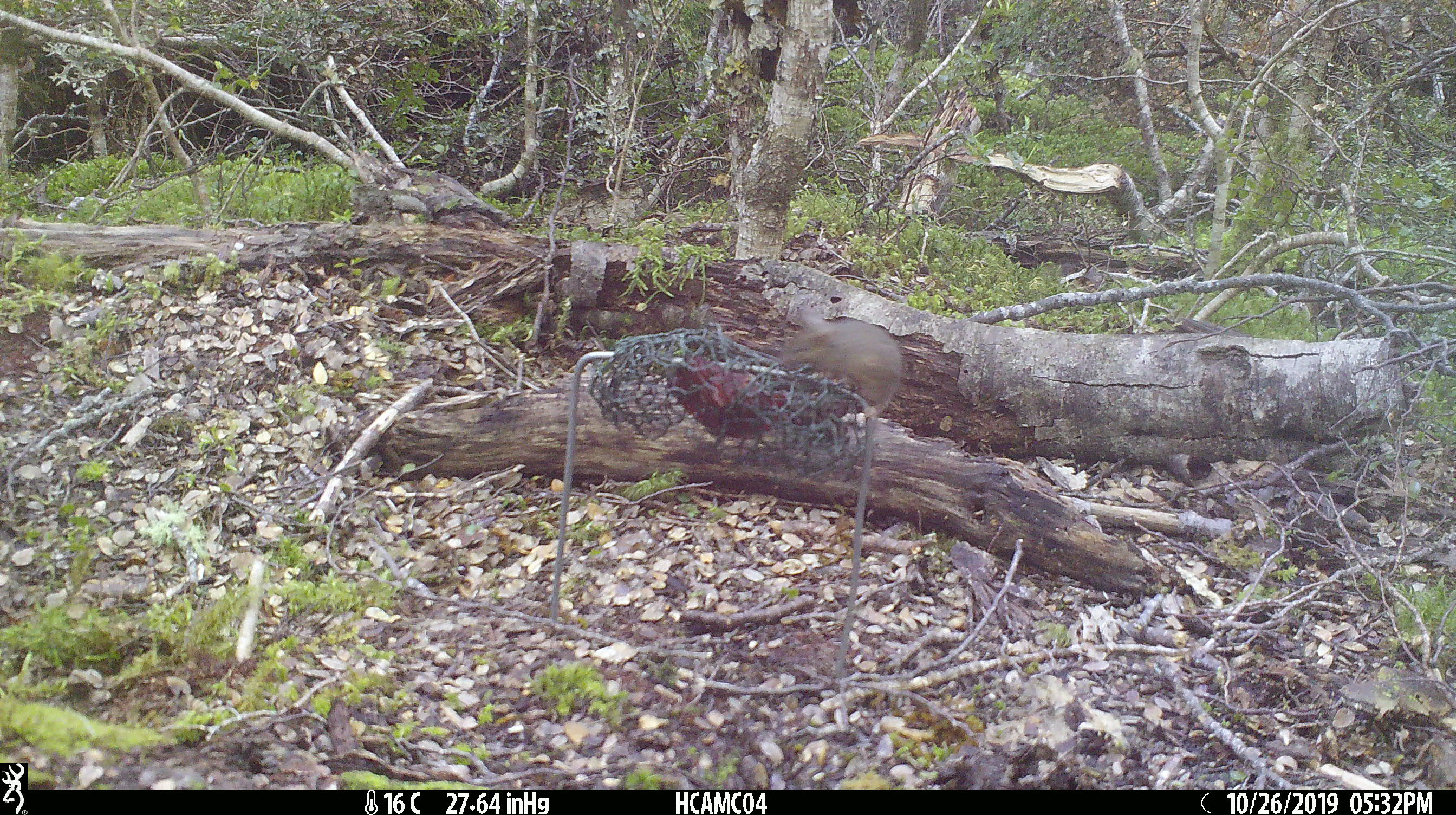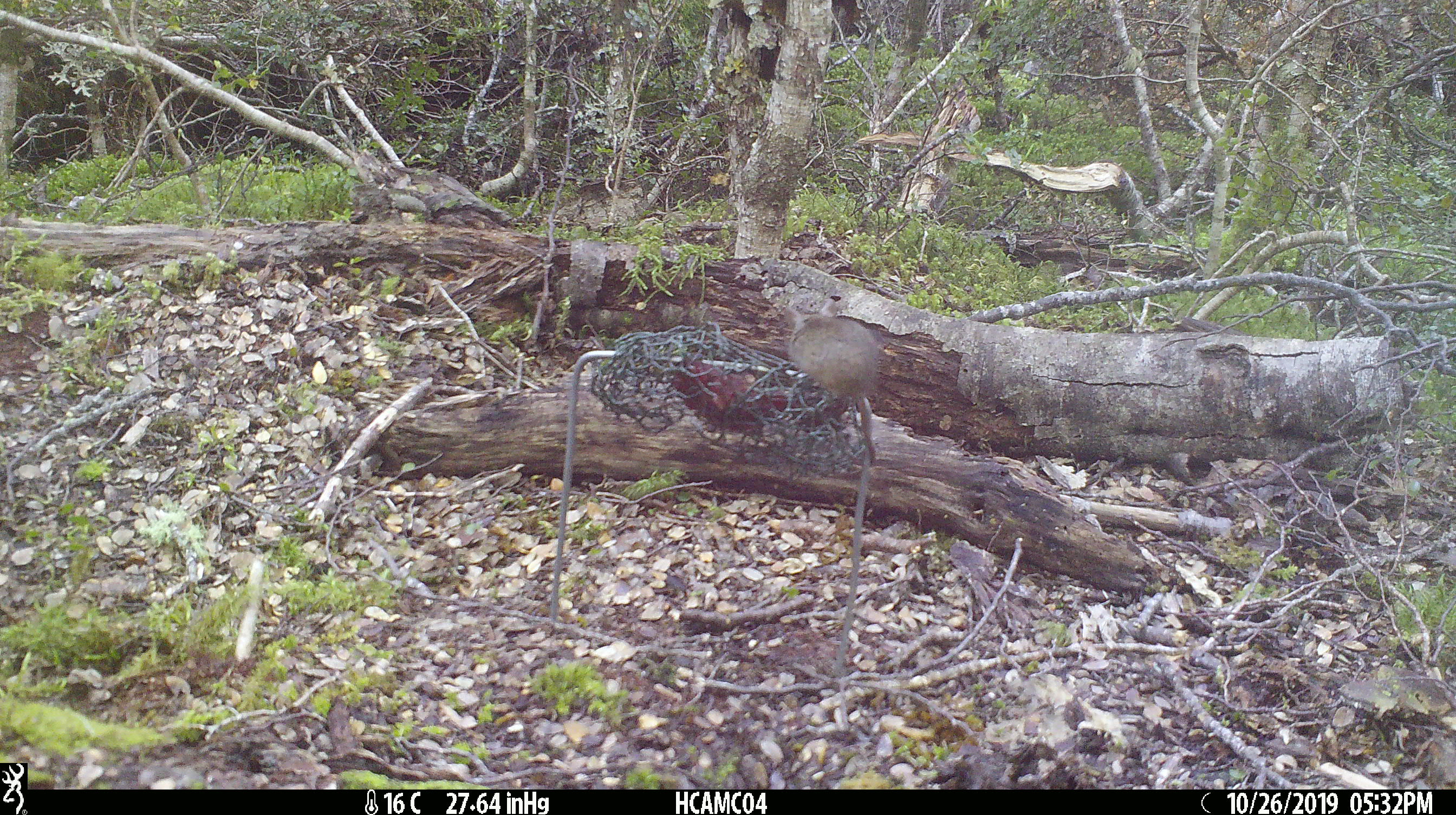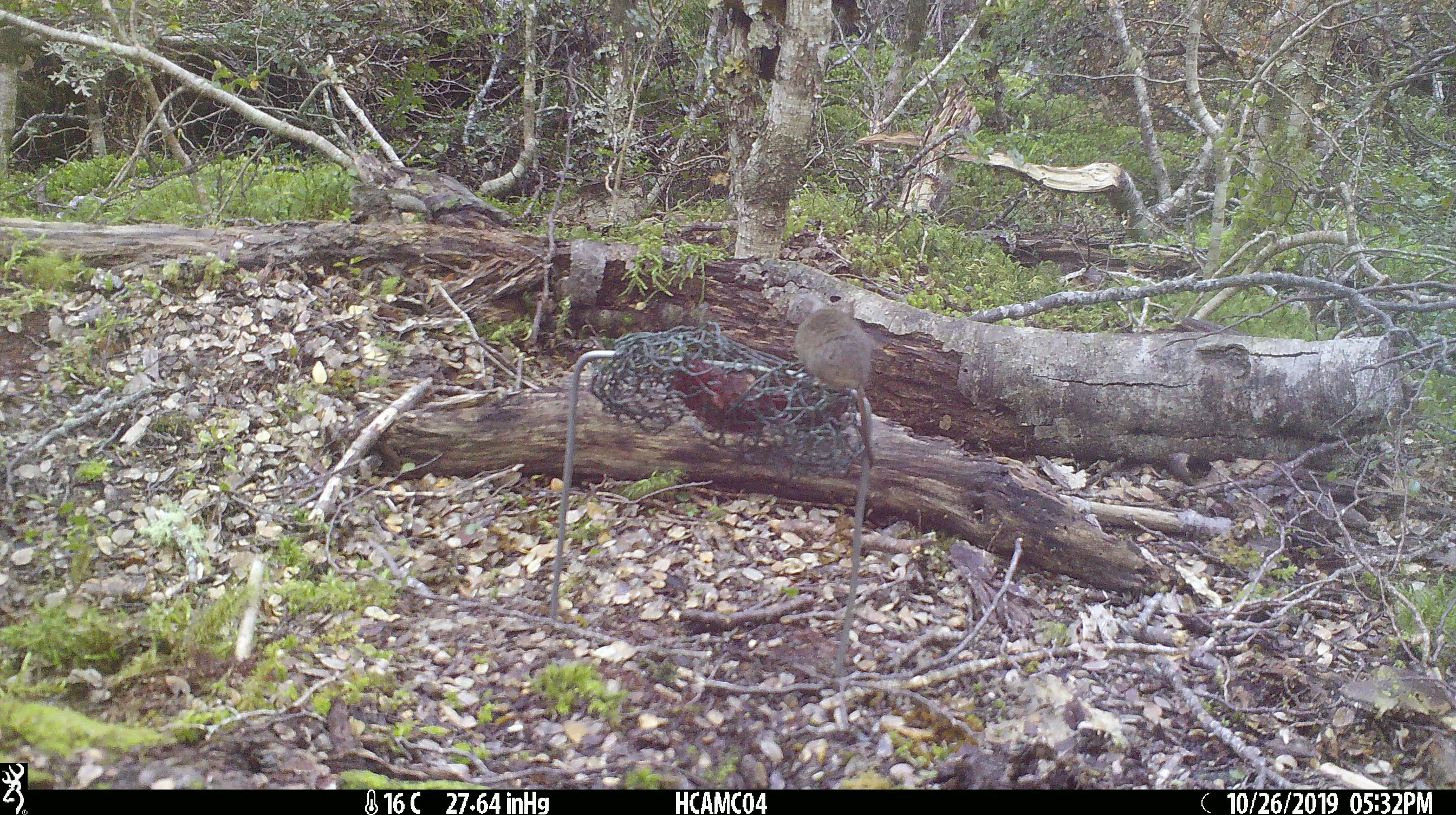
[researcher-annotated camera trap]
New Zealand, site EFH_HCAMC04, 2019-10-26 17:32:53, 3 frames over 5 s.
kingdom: Animalia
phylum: Chordata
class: Mammalia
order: Rodentia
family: Muridae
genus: Mus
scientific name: Mus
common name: mouse